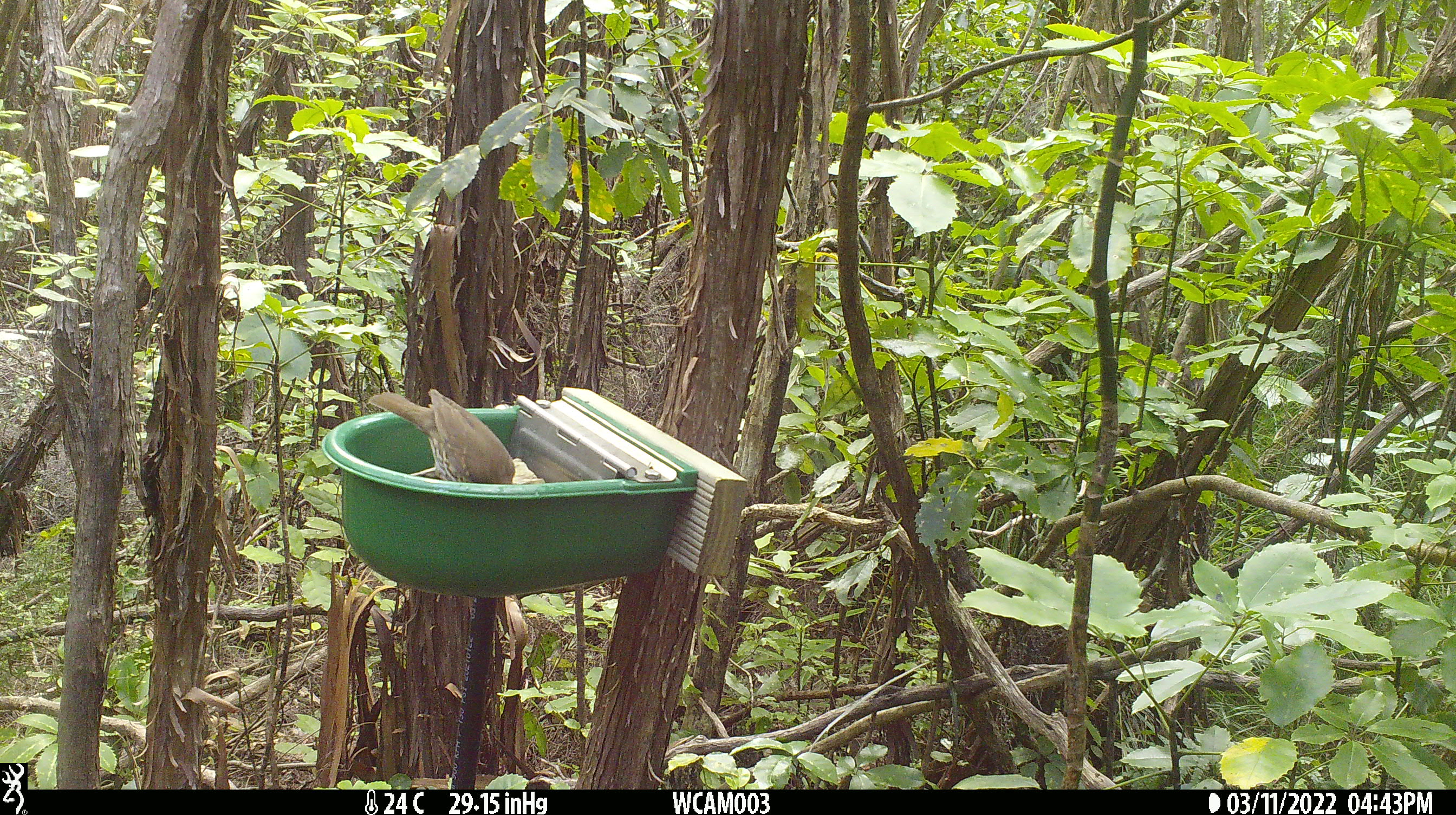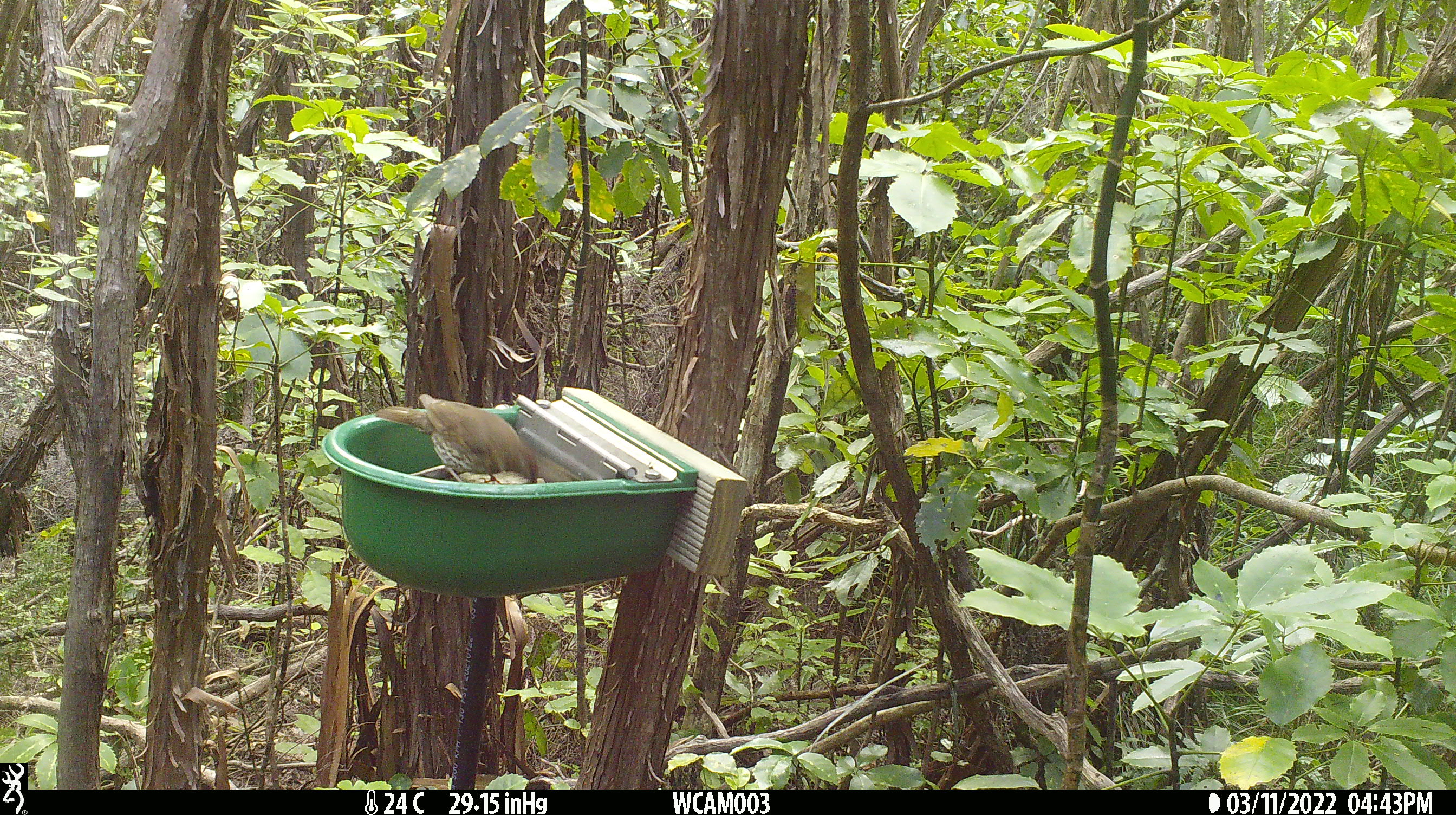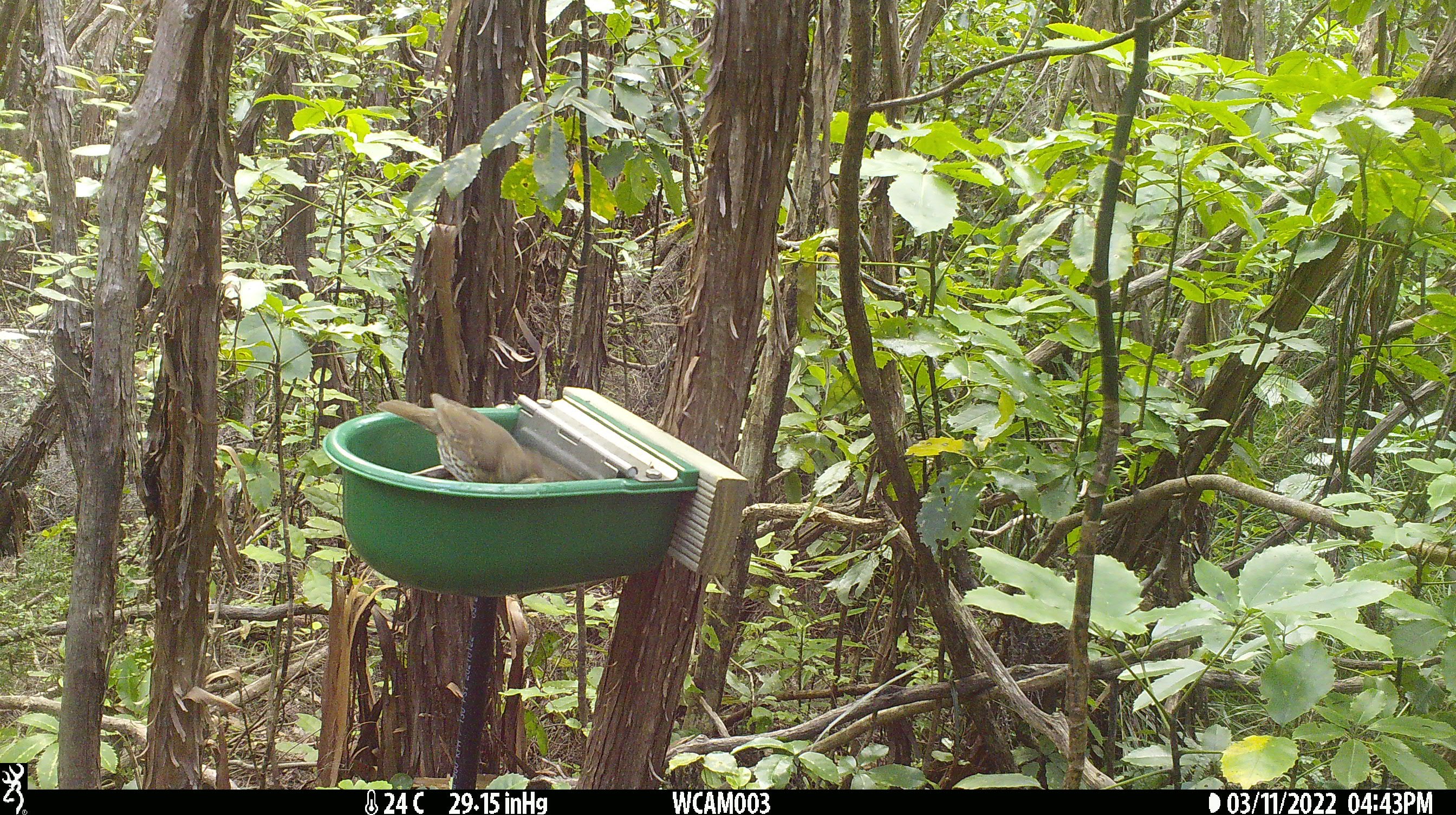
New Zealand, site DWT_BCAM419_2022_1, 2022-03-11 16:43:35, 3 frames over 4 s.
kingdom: Animalia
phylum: Chordata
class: Aves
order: Passeriformes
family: Turdidae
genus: Turdus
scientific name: Turdus philomelos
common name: song thrush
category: thrush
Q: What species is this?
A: Thrush (song thrush) (Turdus philomelos).